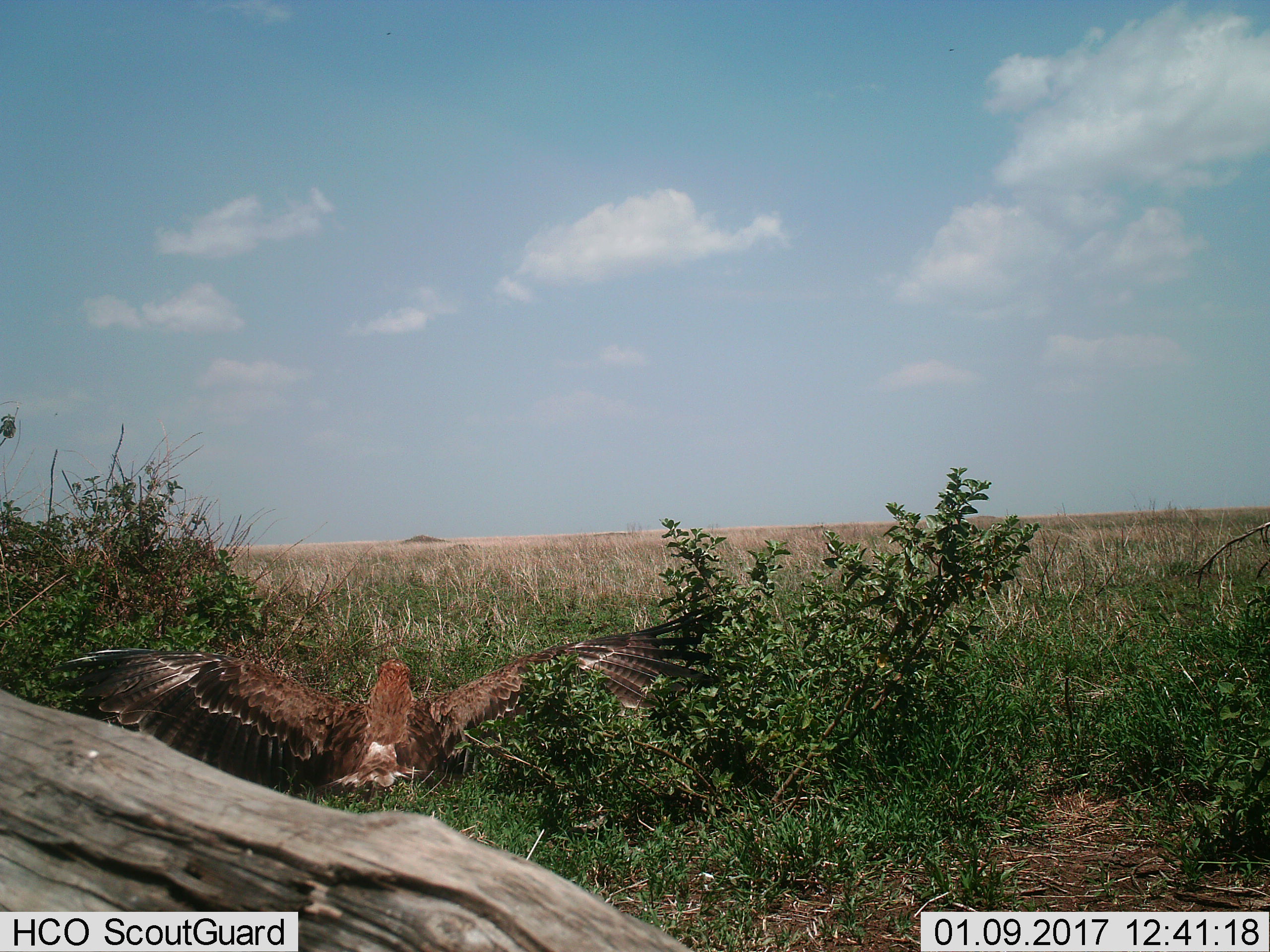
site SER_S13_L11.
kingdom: Animalia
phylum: Chordata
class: Aves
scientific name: Aves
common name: bird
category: birdother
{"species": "birdother (bird) (Aves)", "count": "1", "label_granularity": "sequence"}